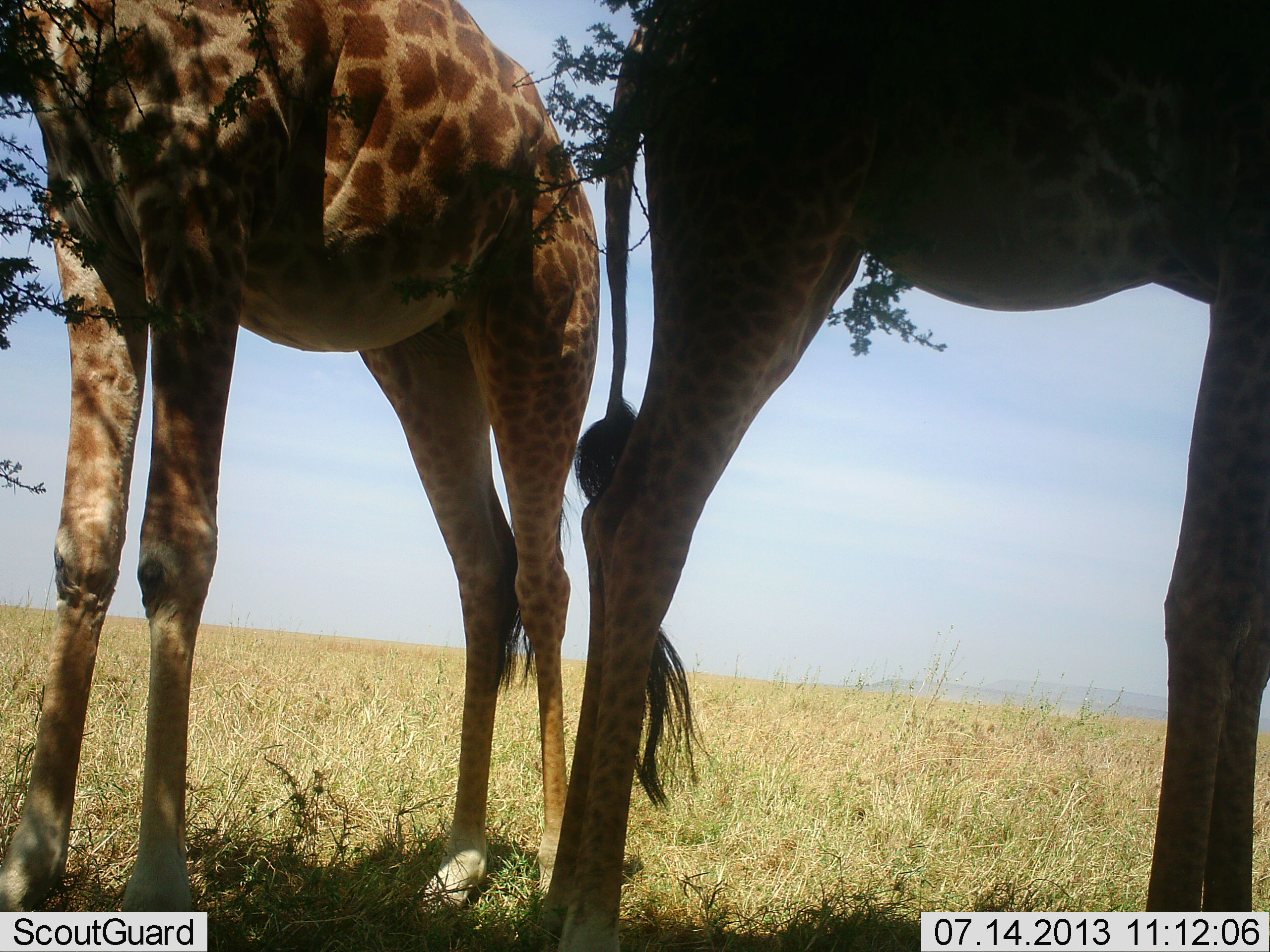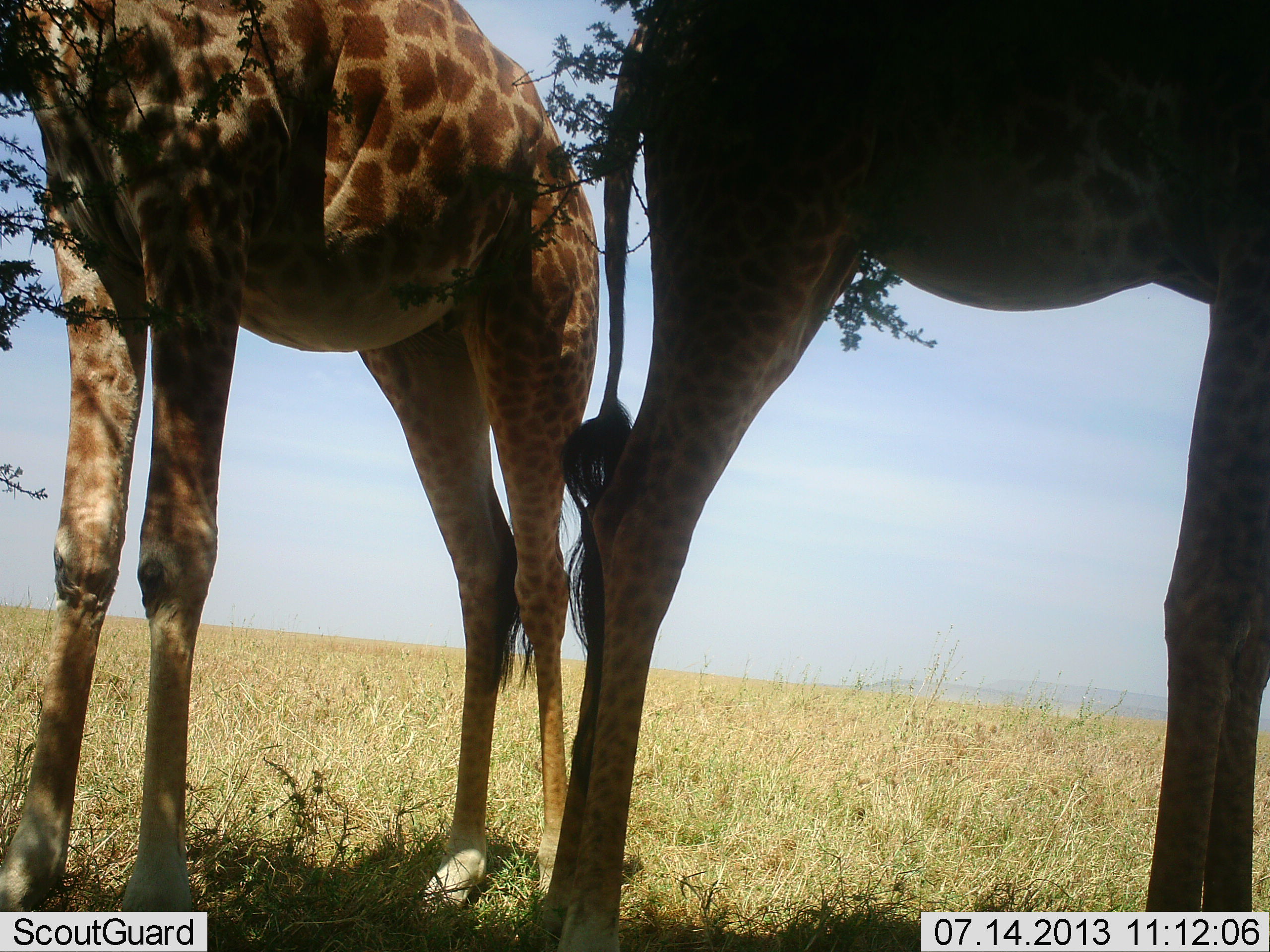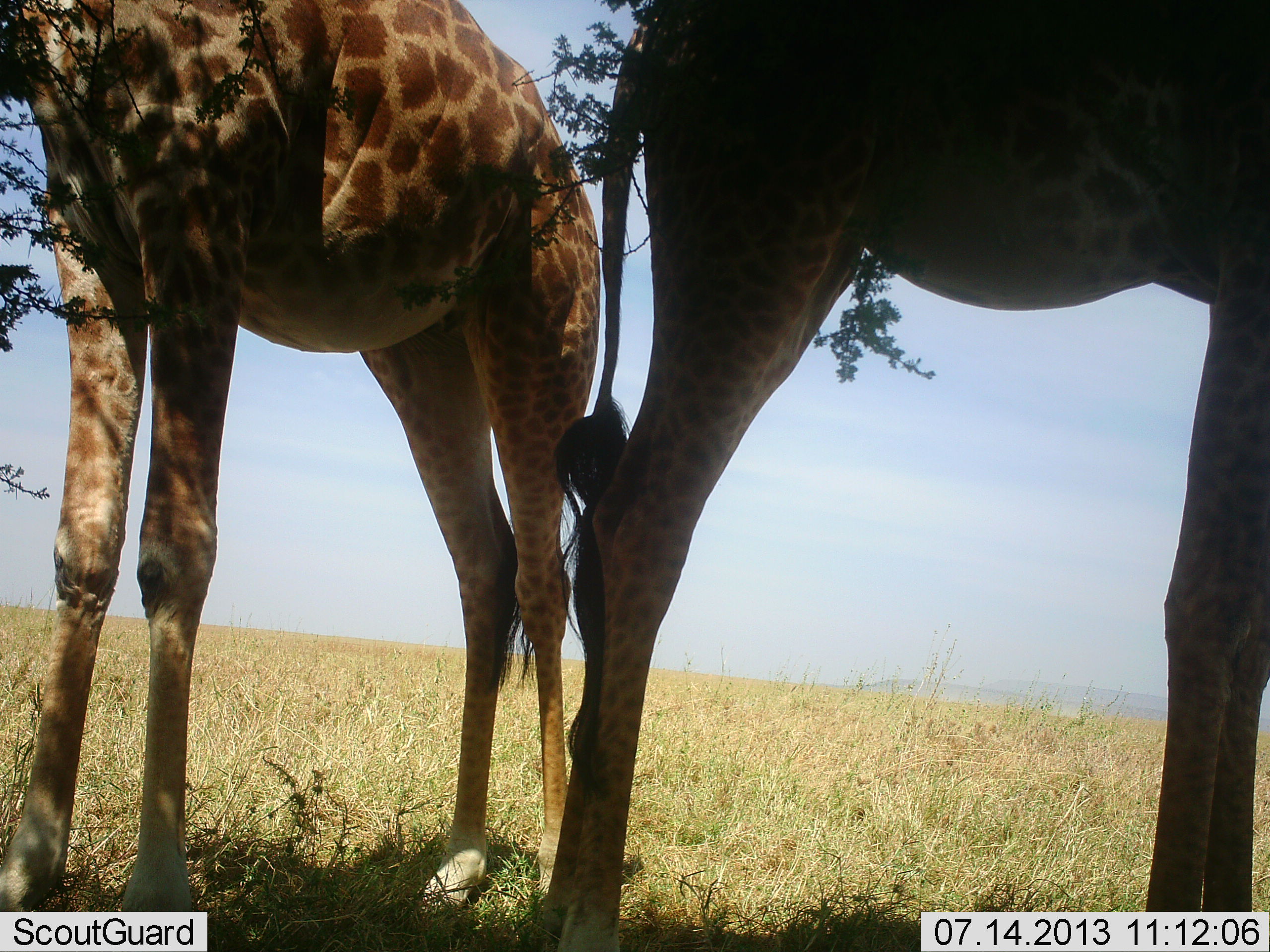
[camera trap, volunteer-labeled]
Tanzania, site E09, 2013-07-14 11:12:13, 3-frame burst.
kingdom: Animalia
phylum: Chordata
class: Mammalia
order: Artiodactyla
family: Giraffidae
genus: Giraffa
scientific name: Giraffa camelopardalis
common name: giraffe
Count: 2.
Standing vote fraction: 75%.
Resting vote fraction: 6%.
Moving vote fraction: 0%.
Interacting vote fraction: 0%.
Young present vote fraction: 0%.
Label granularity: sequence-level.